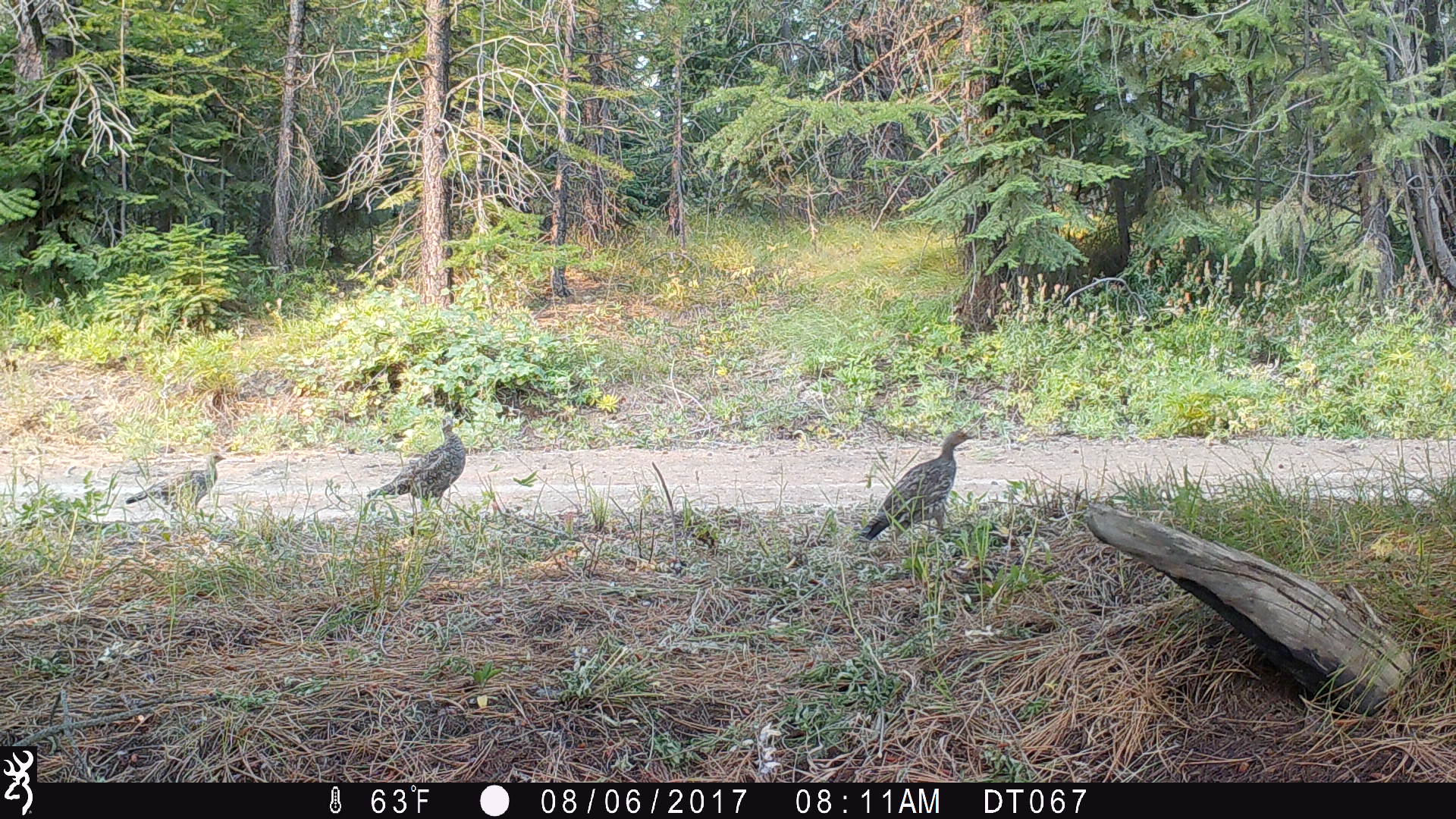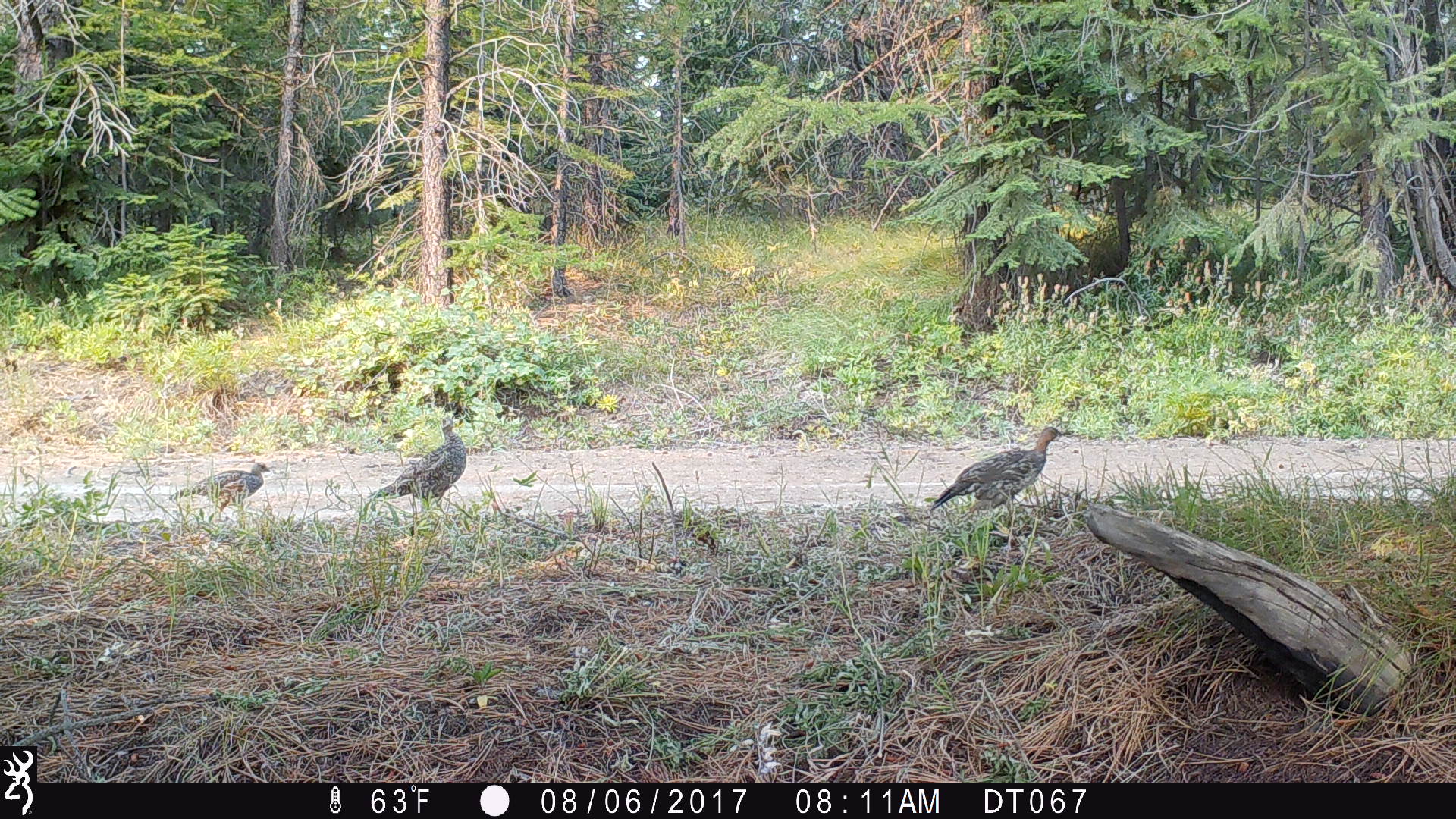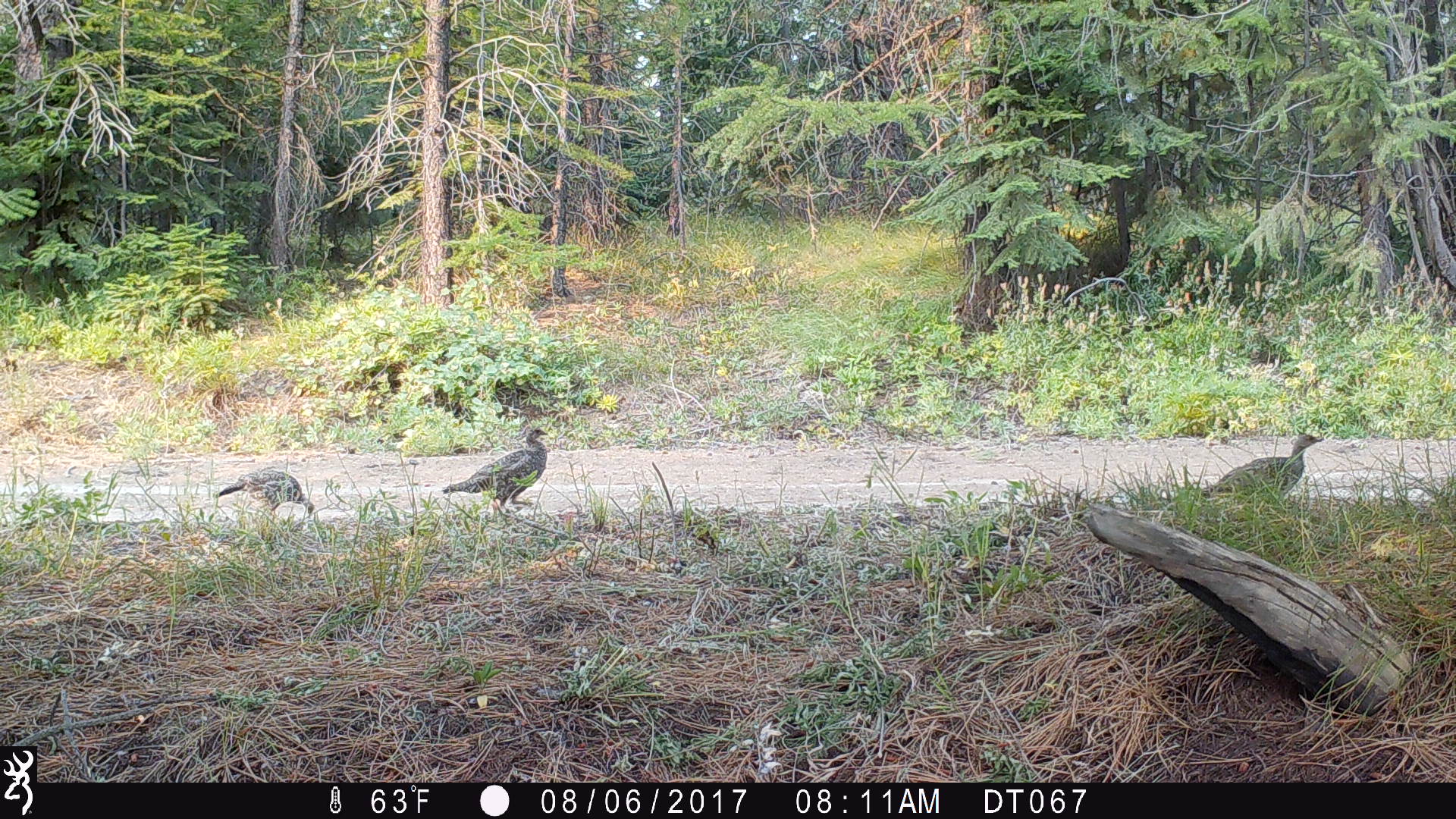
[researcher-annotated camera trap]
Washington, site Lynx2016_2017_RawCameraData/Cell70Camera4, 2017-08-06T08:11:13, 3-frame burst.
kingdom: Animalia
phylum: Chordata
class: Aves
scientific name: Aves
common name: birds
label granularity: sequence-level